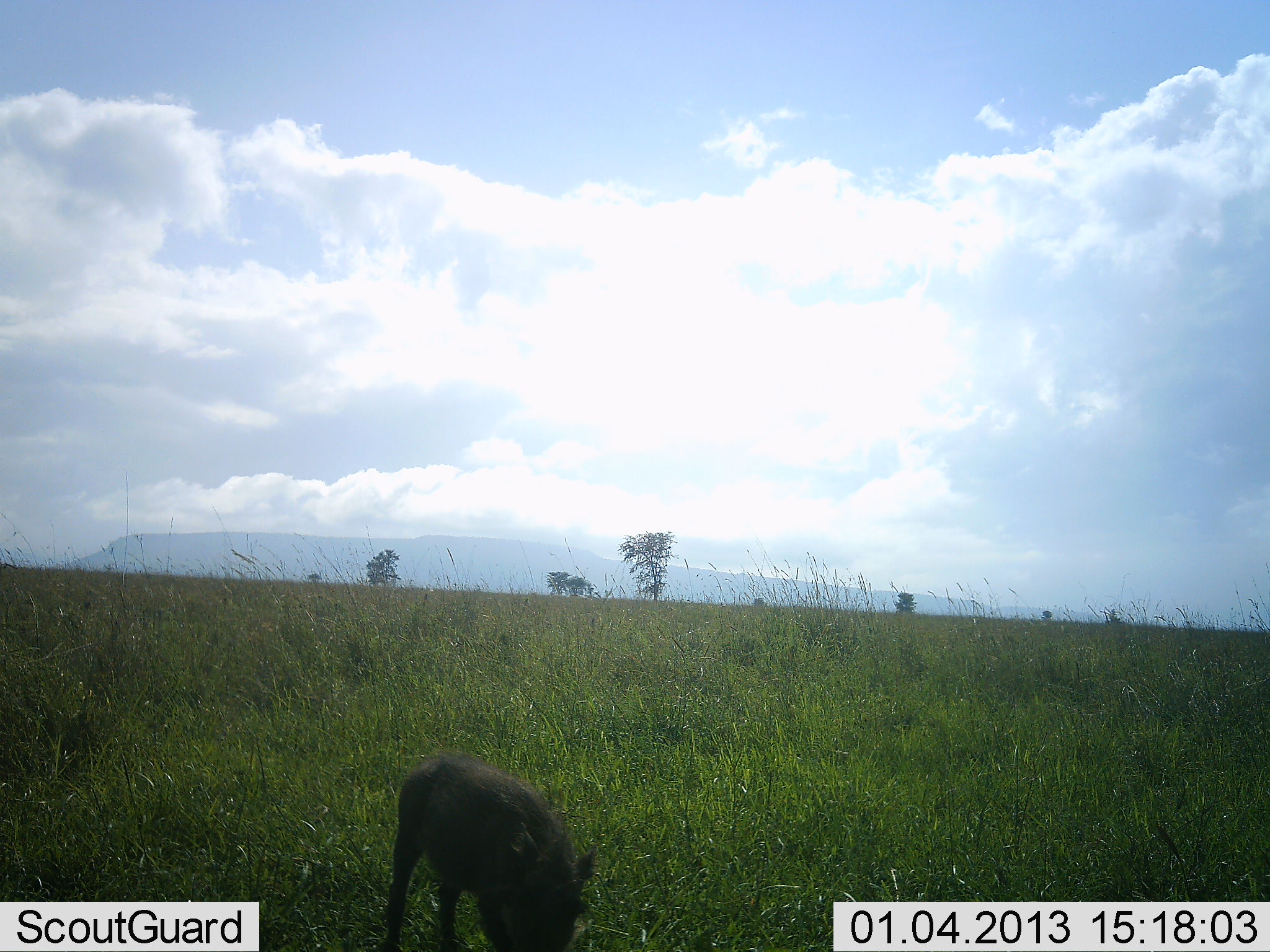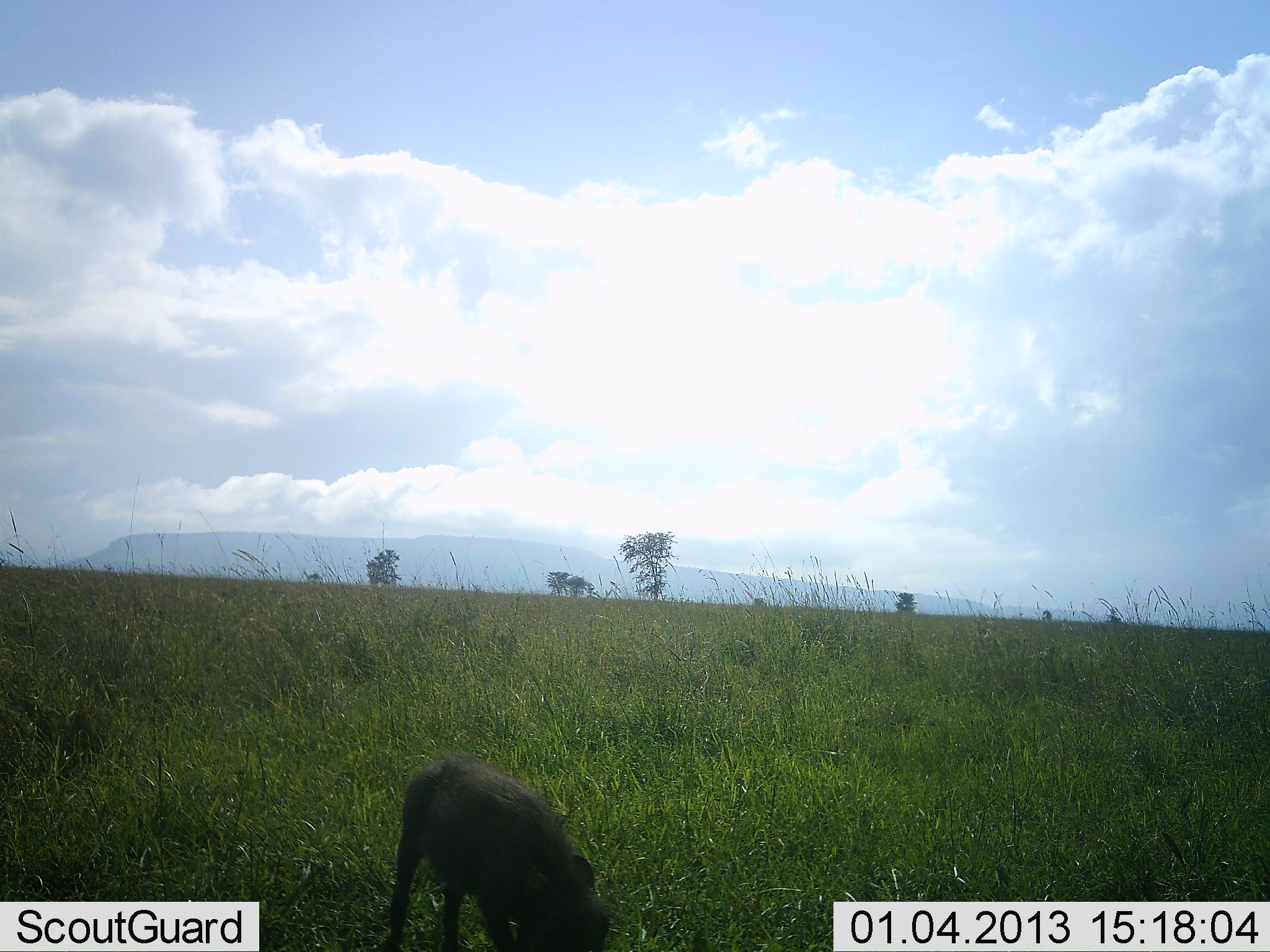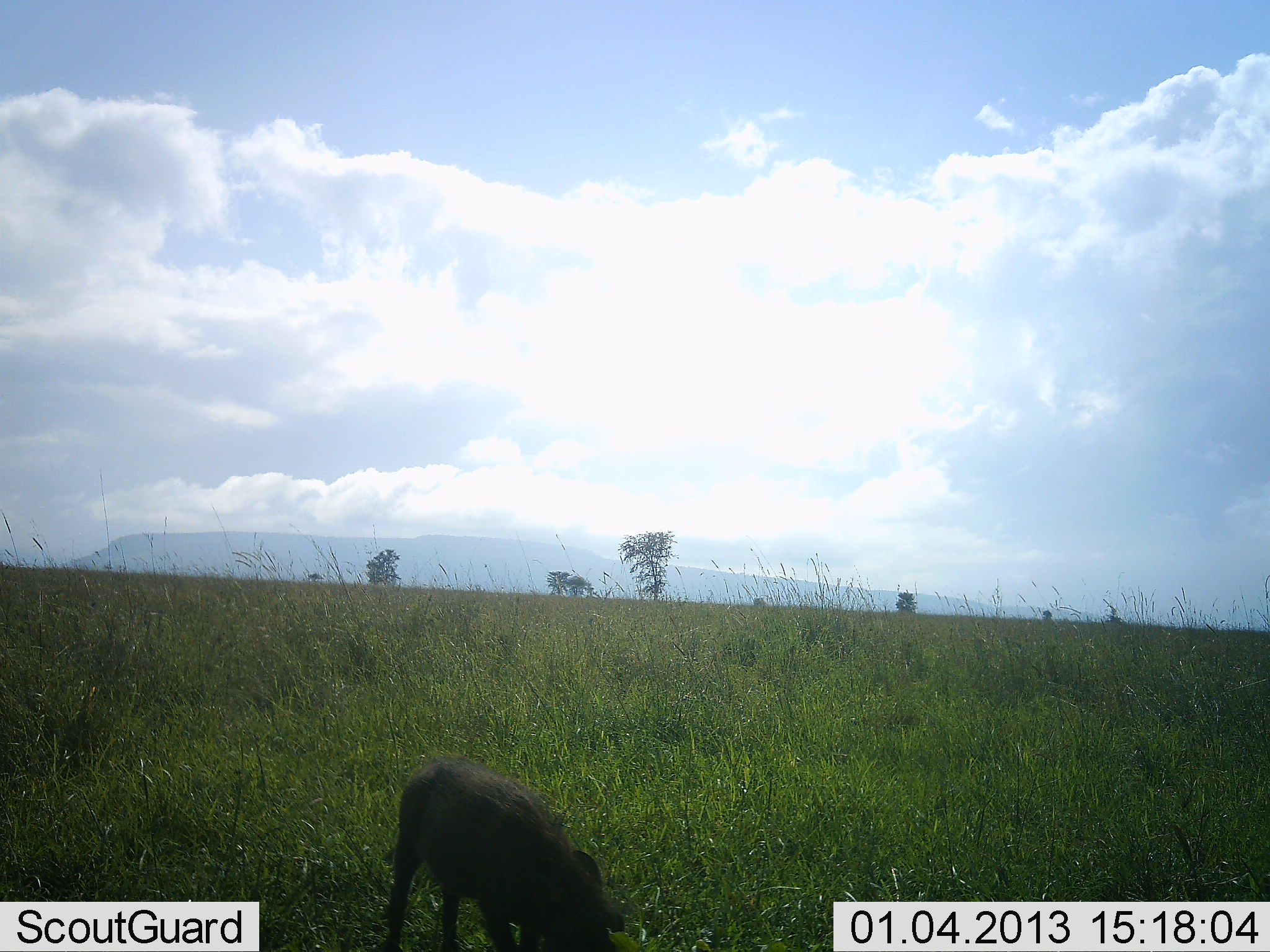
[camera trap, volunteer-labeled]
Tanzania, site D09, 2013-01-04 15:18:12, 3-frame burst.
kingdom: Animalia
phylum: Chordata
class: Mammalia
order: Artiodactyla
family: Suidae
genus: Phacochoerus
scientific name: Phacochoerus africanus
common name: warthog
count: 1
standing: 30%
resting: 0%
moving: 20%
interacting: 0%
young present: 0%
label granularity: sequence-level